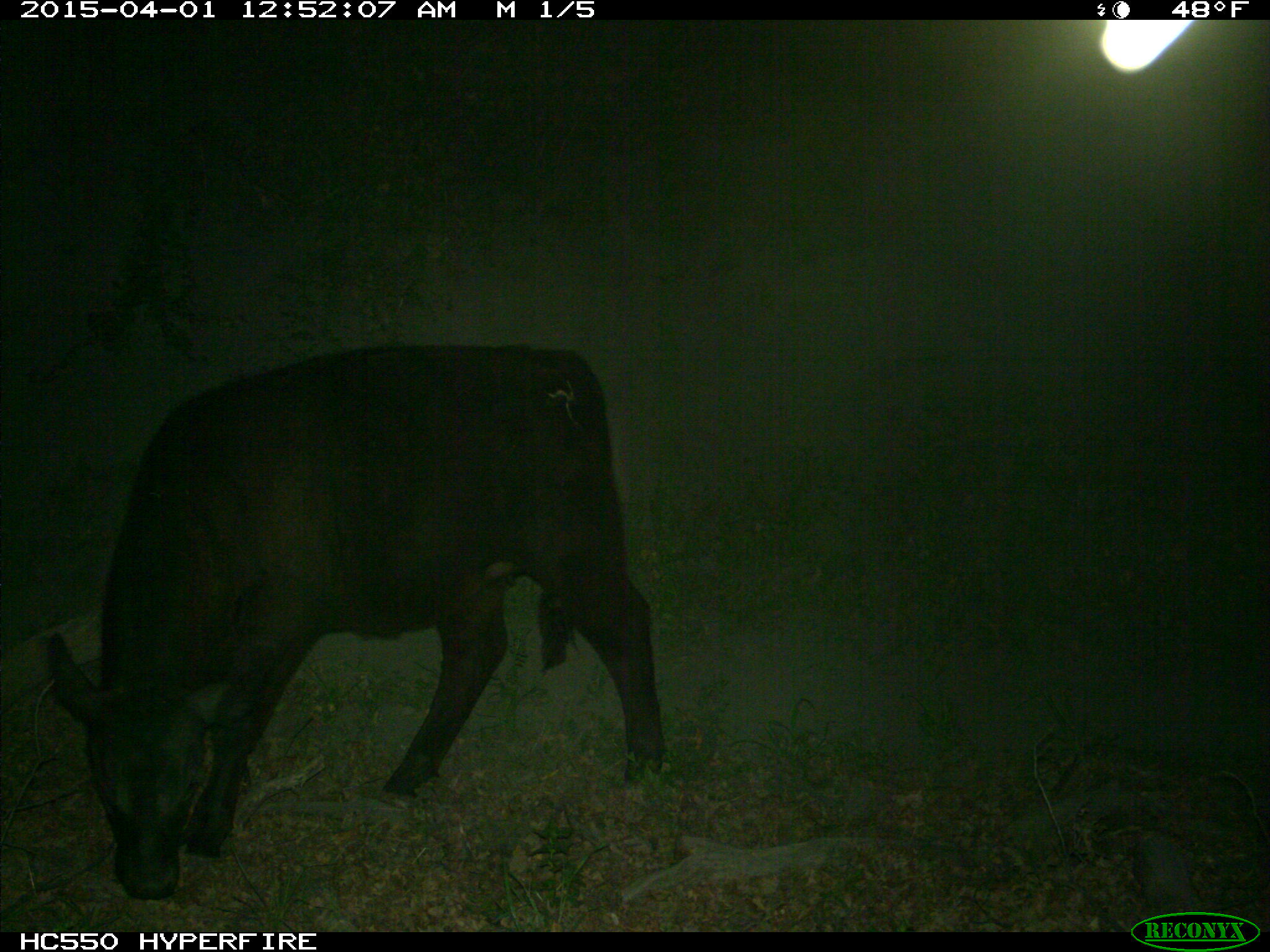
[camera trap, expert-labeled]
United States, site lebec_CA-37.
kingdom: Animalia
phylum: Chordata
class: Mammalia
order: Artiodactyla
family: Bovidae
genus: Bos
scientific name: Bos taurus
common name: domestic cow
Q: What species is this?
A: Bos taurus (domestic cow).